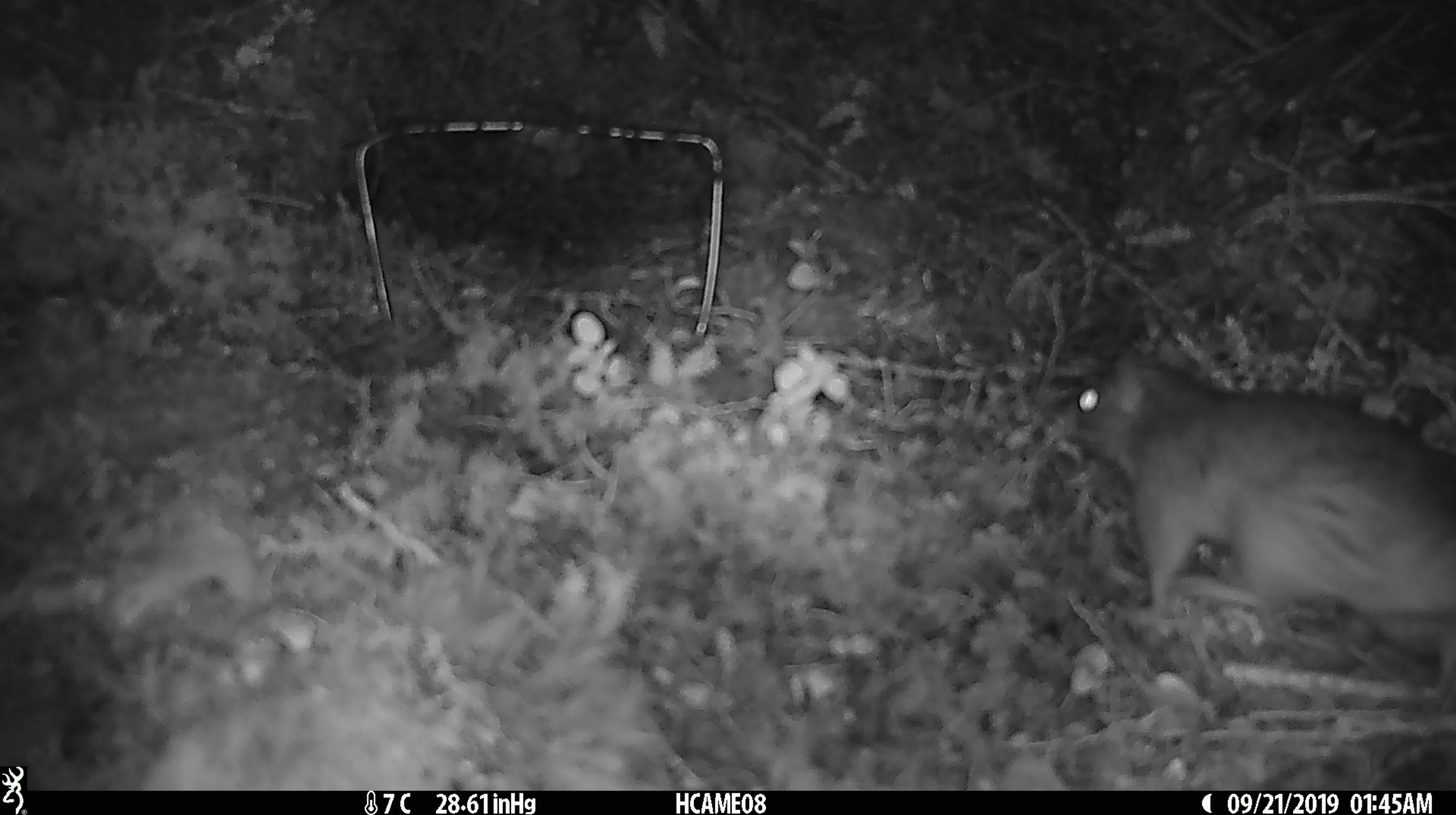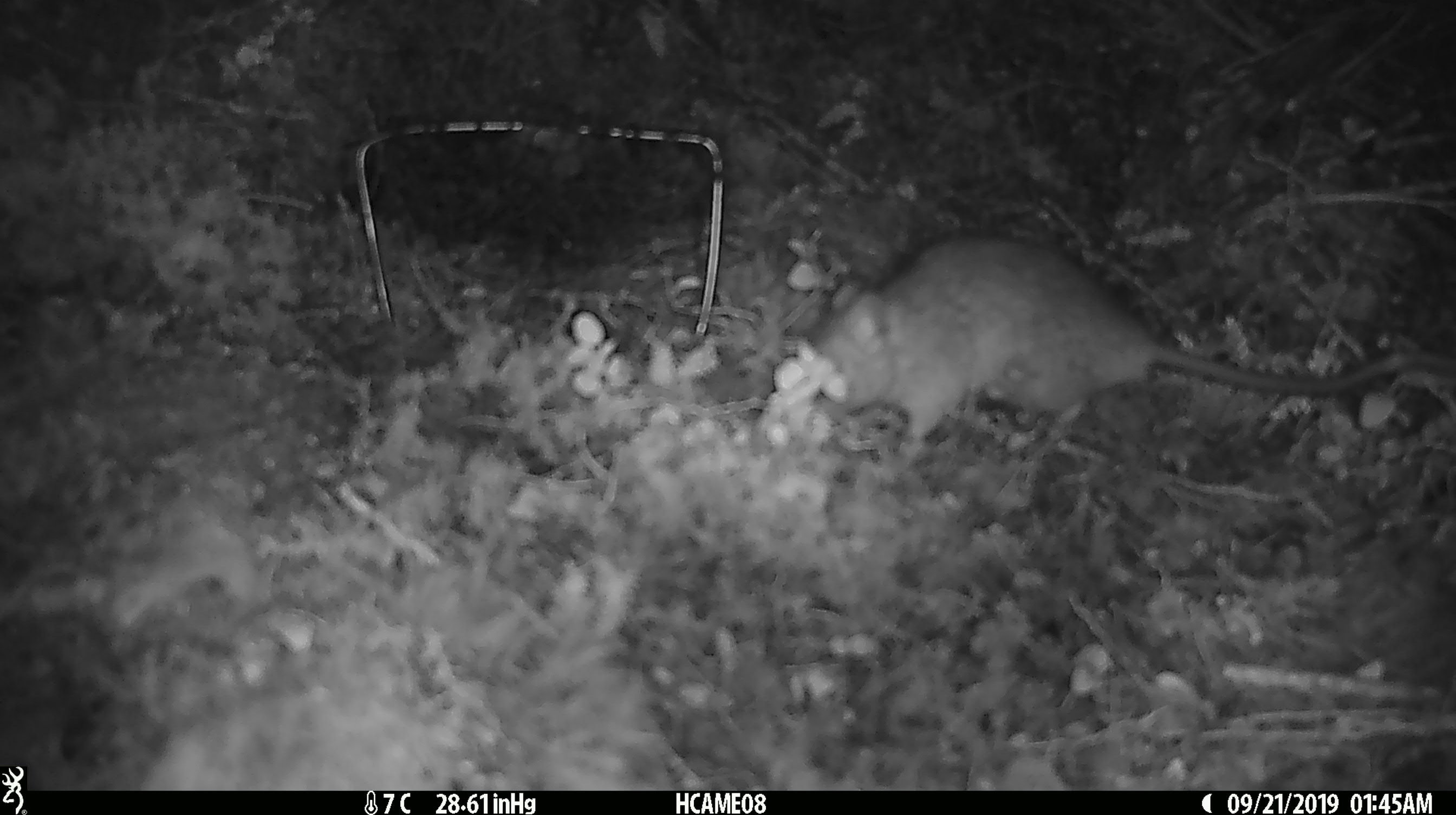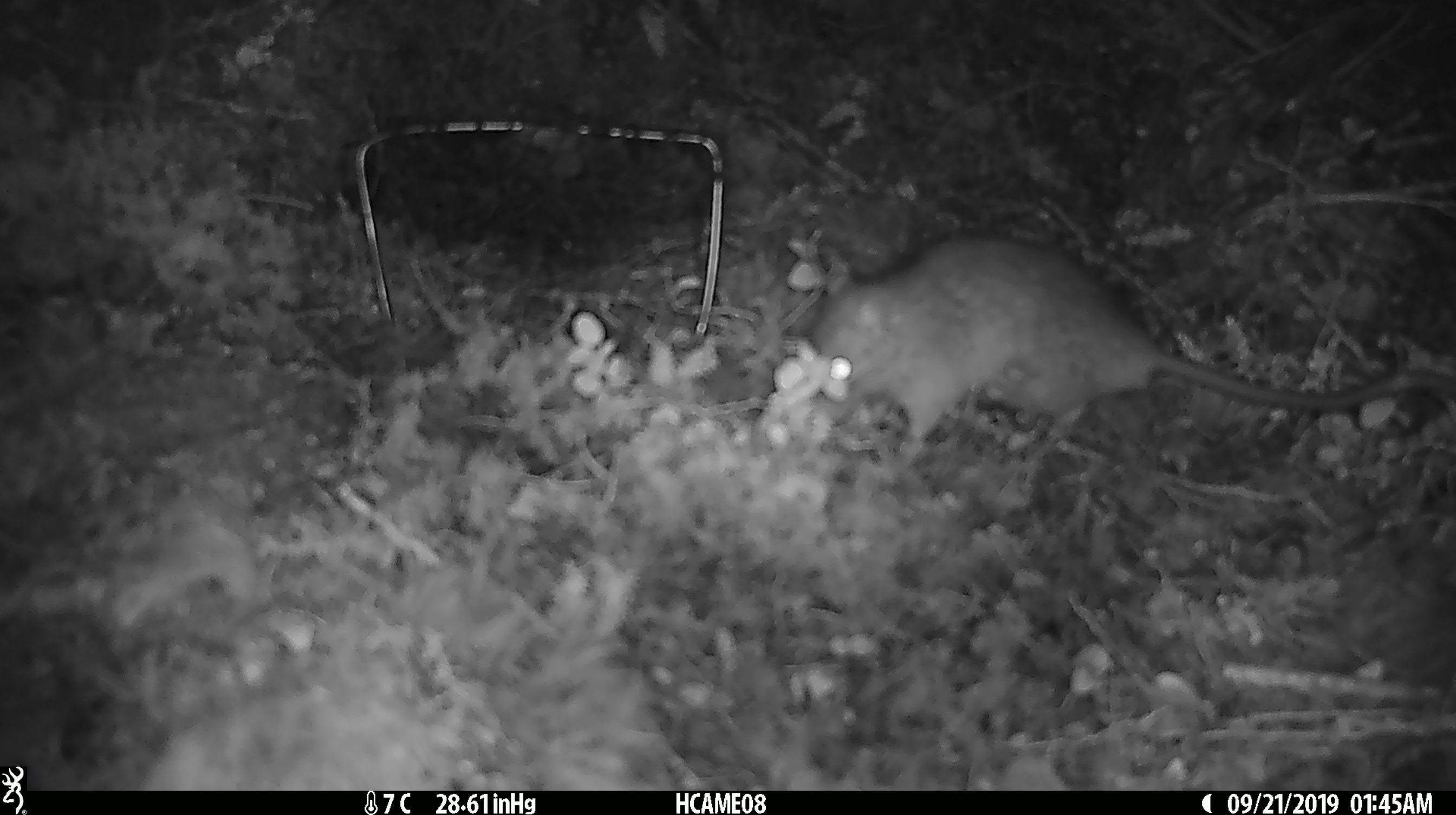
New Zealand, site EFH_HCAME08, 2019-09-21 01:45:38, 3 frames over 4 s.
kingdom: Animalia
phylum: Chordata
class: Mammalia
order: Rodentia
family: Muridae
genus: Rattus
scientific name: Rattus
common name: rat